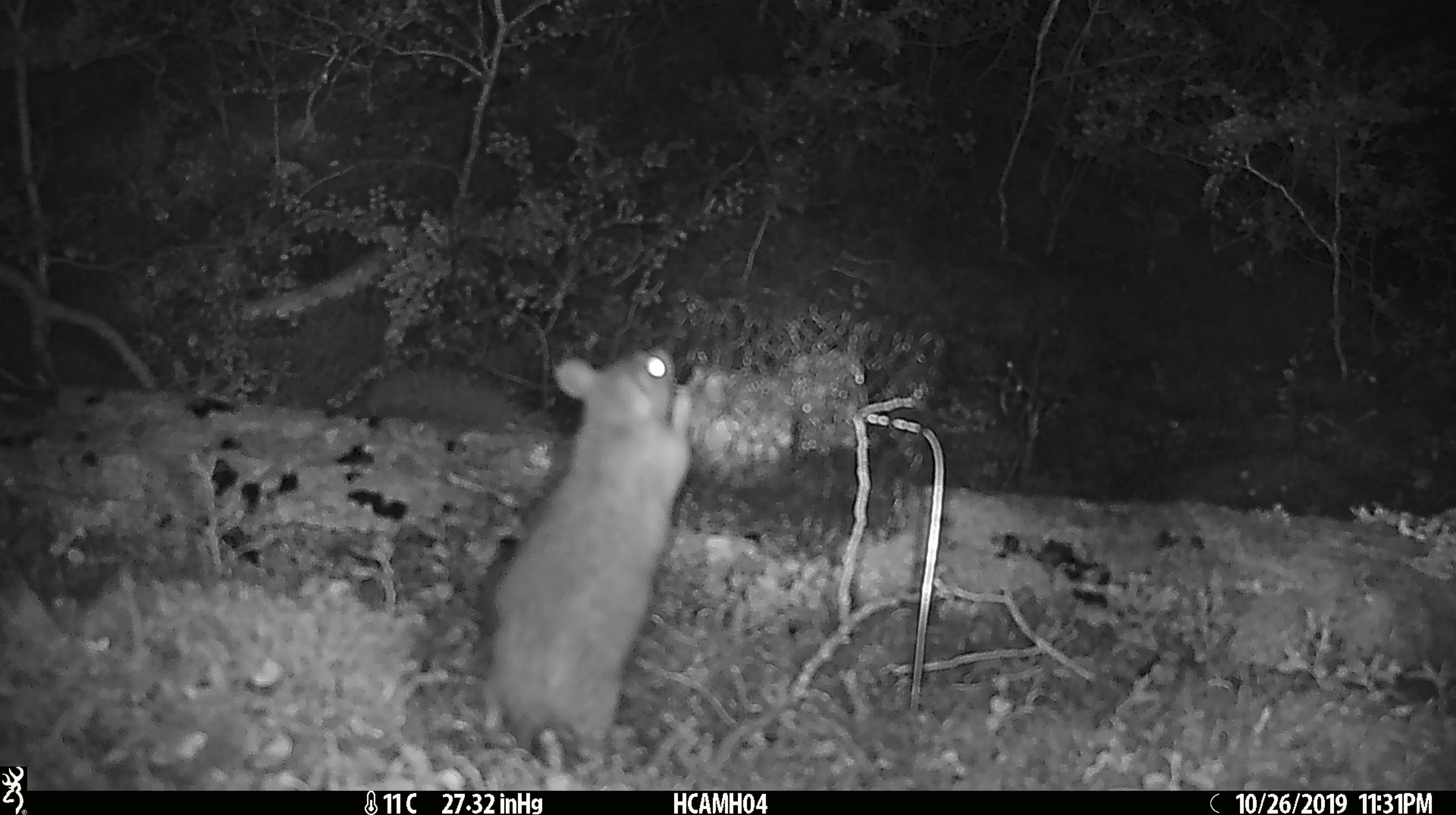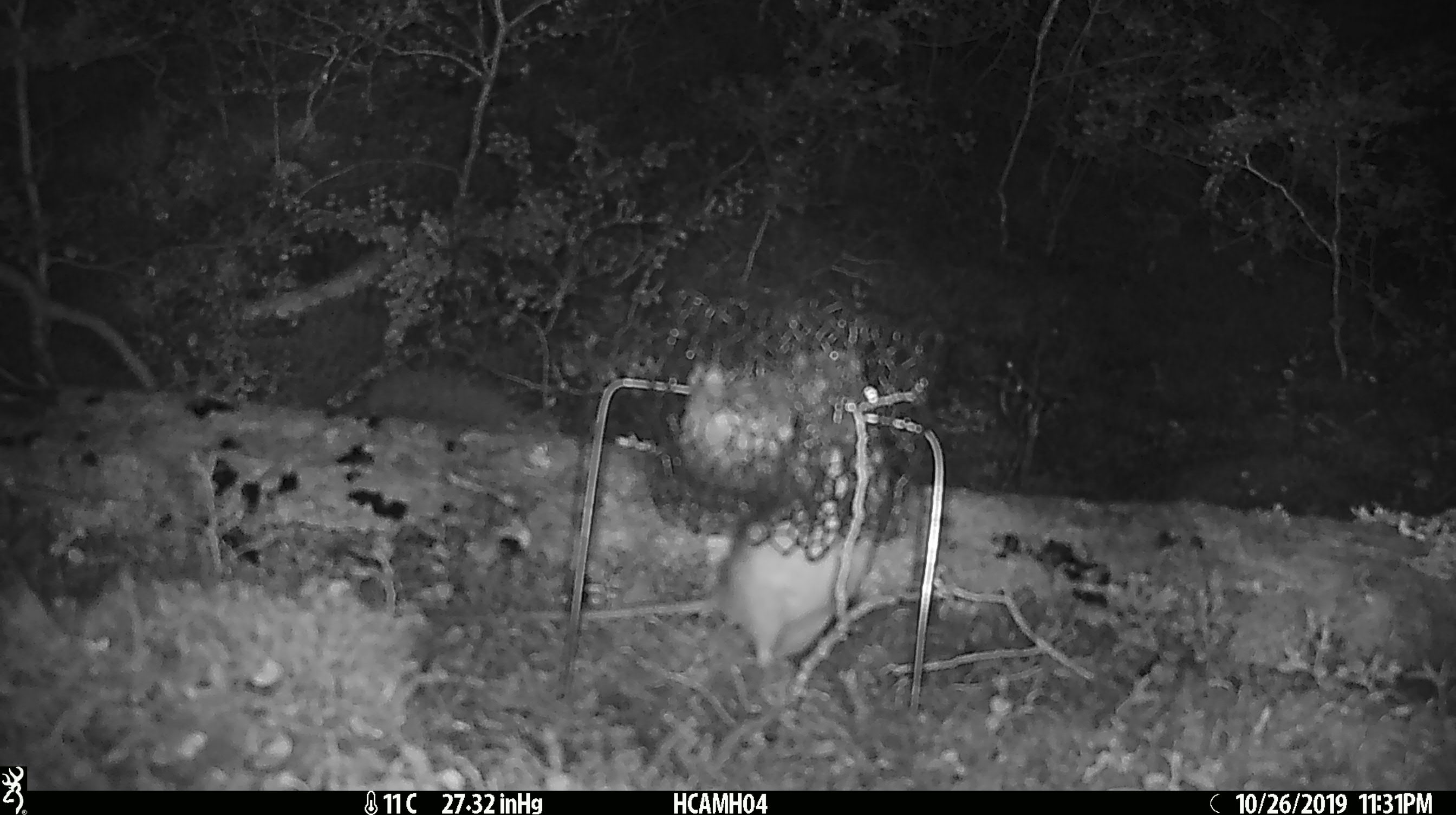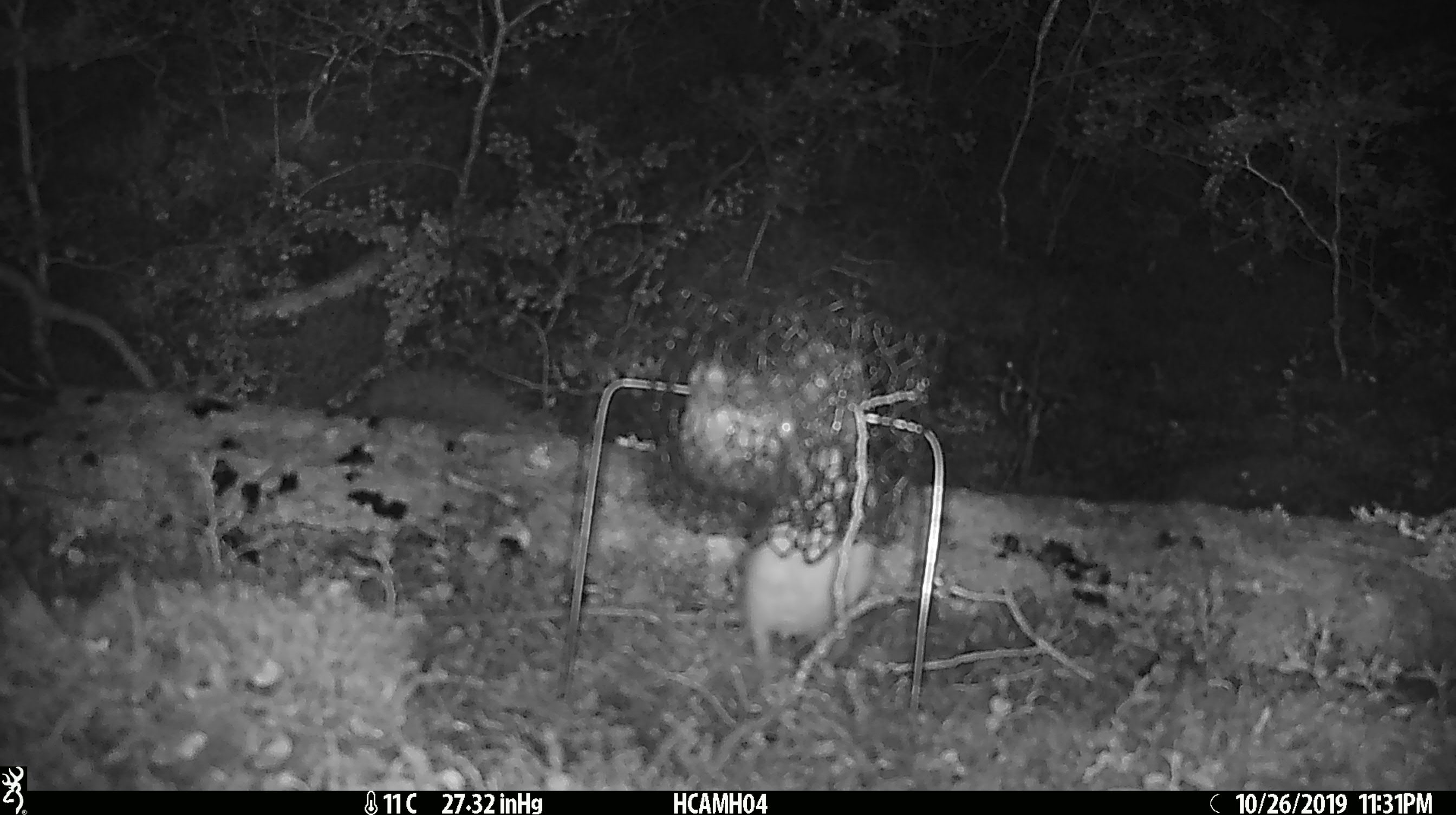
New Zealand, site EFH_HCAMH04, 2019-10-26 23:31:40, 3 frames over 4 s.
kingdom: Animalia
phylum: Chordata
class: Mammalia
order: Rodentia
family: Muridae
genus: Rattus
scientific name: Rattus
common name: rat